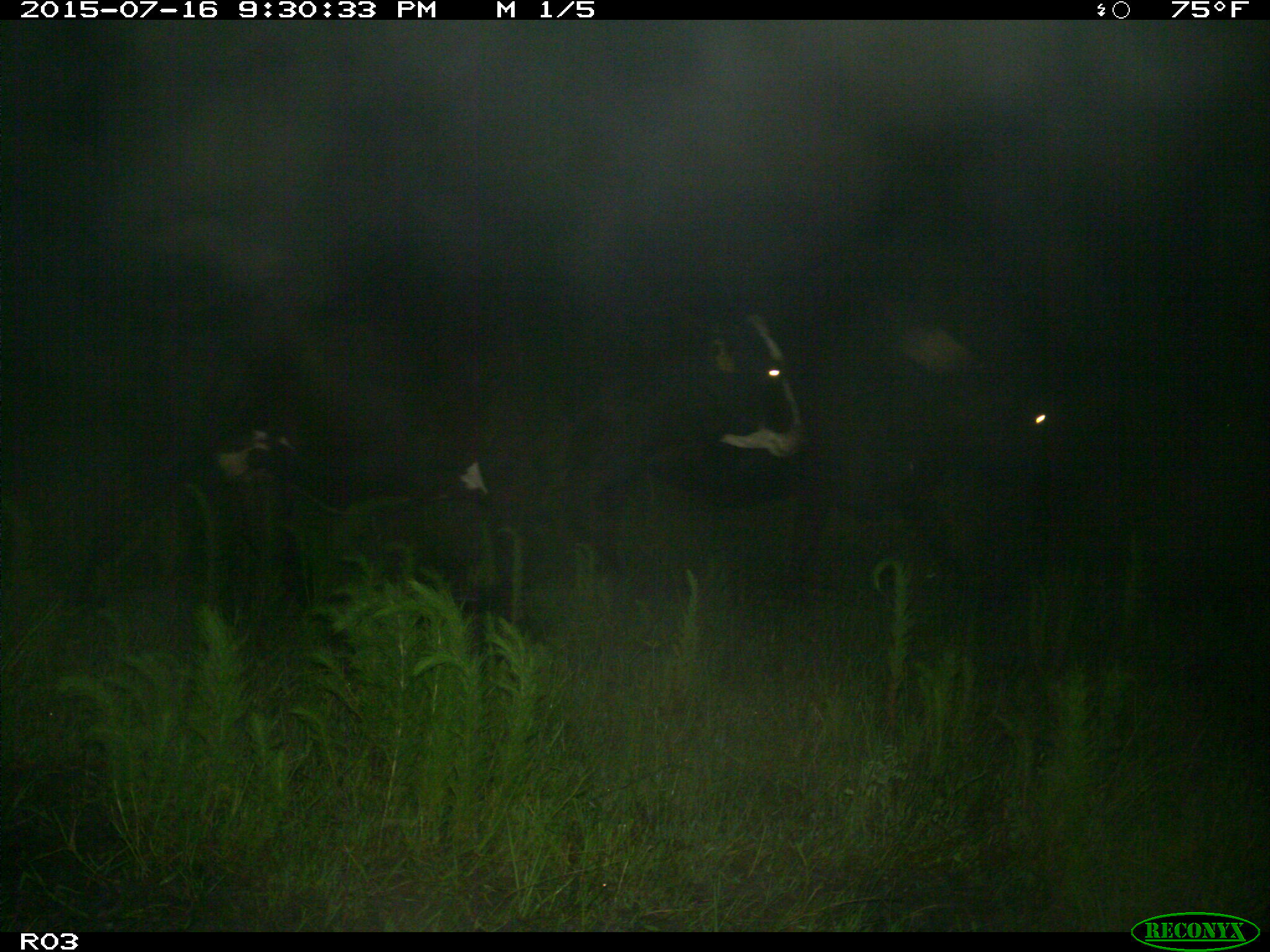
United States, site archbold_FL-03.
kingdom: Animalia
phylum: Chordata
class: Mammalia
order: Artiodactyla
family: Bovidae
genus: Bos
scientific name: Bos taurus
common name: domestic cow